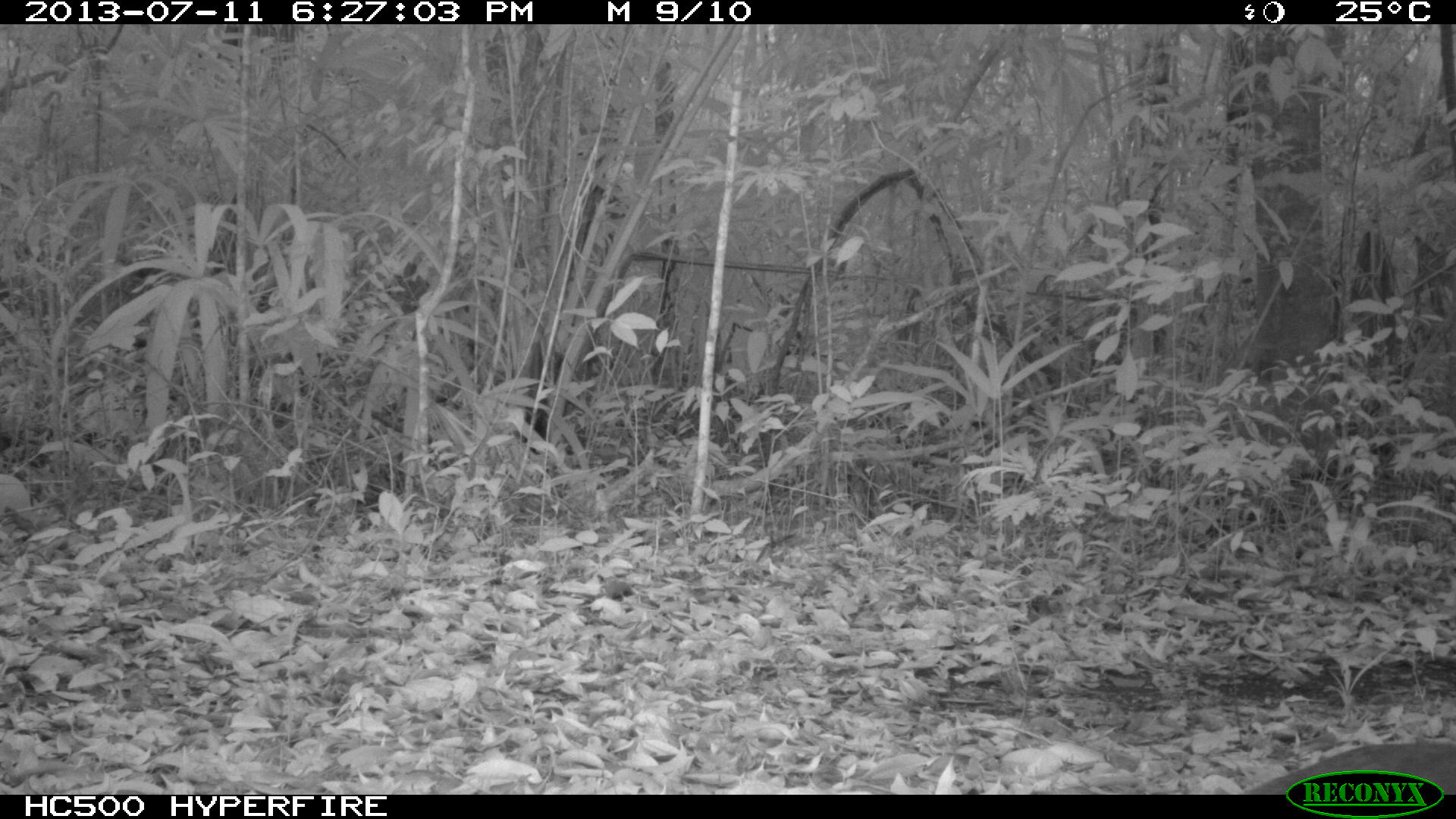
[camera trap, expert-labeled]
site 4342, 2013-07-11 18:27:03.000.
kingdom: Animalia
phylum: Chordata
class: Aves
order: Tinamiformes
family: Tinamidae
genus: Tinamus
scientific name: Tinamus major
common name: great tinamou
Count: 1.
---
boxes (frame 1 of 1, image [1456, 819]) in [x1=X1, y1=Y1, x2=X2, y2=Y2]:
tinamus major: [x1=1241, y1=743, x2=1456, y2=794]